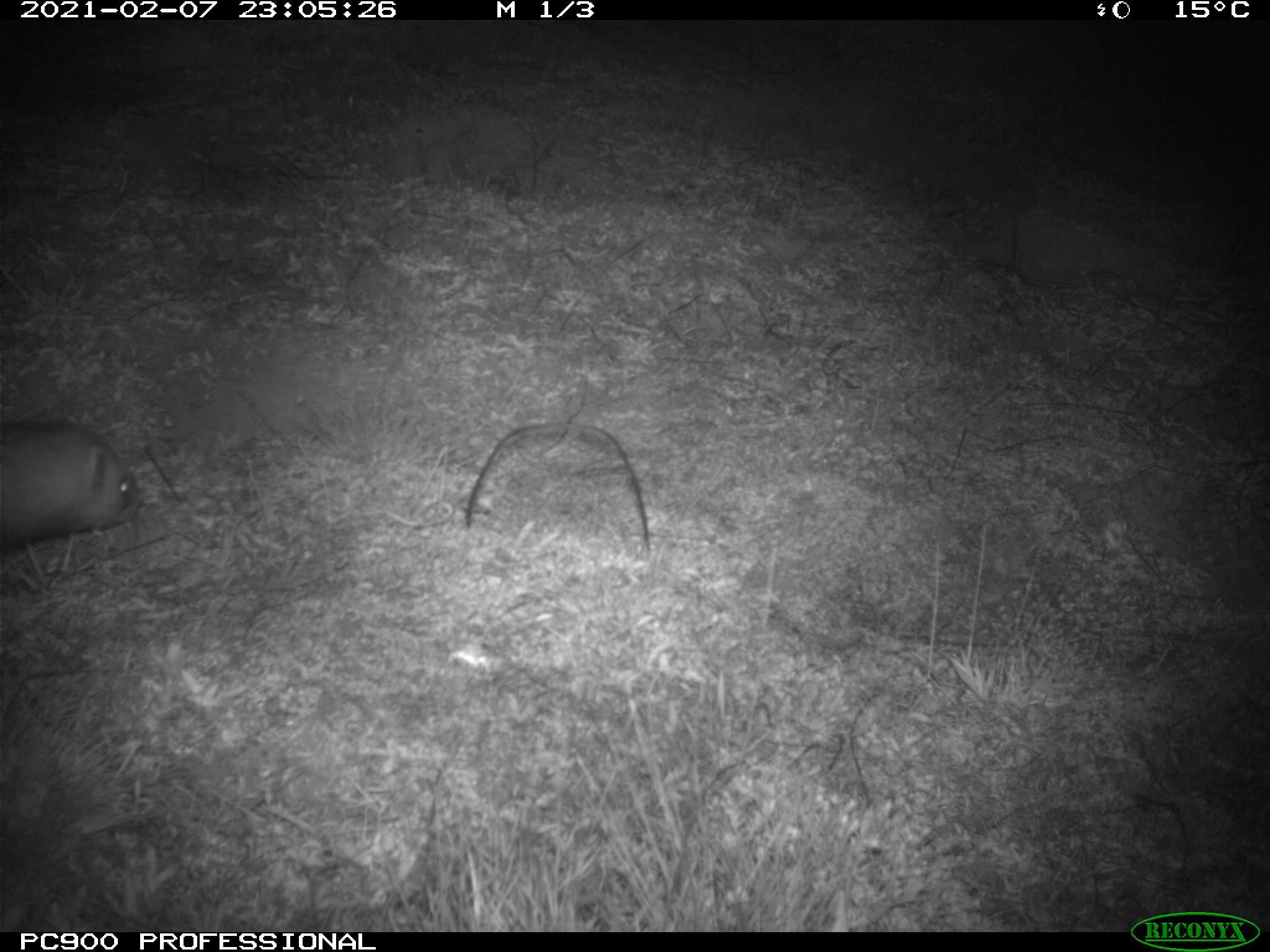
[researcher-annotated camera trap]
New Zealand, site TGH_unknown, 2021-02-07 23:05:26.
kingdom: Animalia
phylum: Chordata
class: Mammalia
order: Carnivora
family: Mustelidae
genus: Mustela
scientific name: Mustela furo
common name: ferret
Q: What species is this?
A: Ferret (Mustela furo).